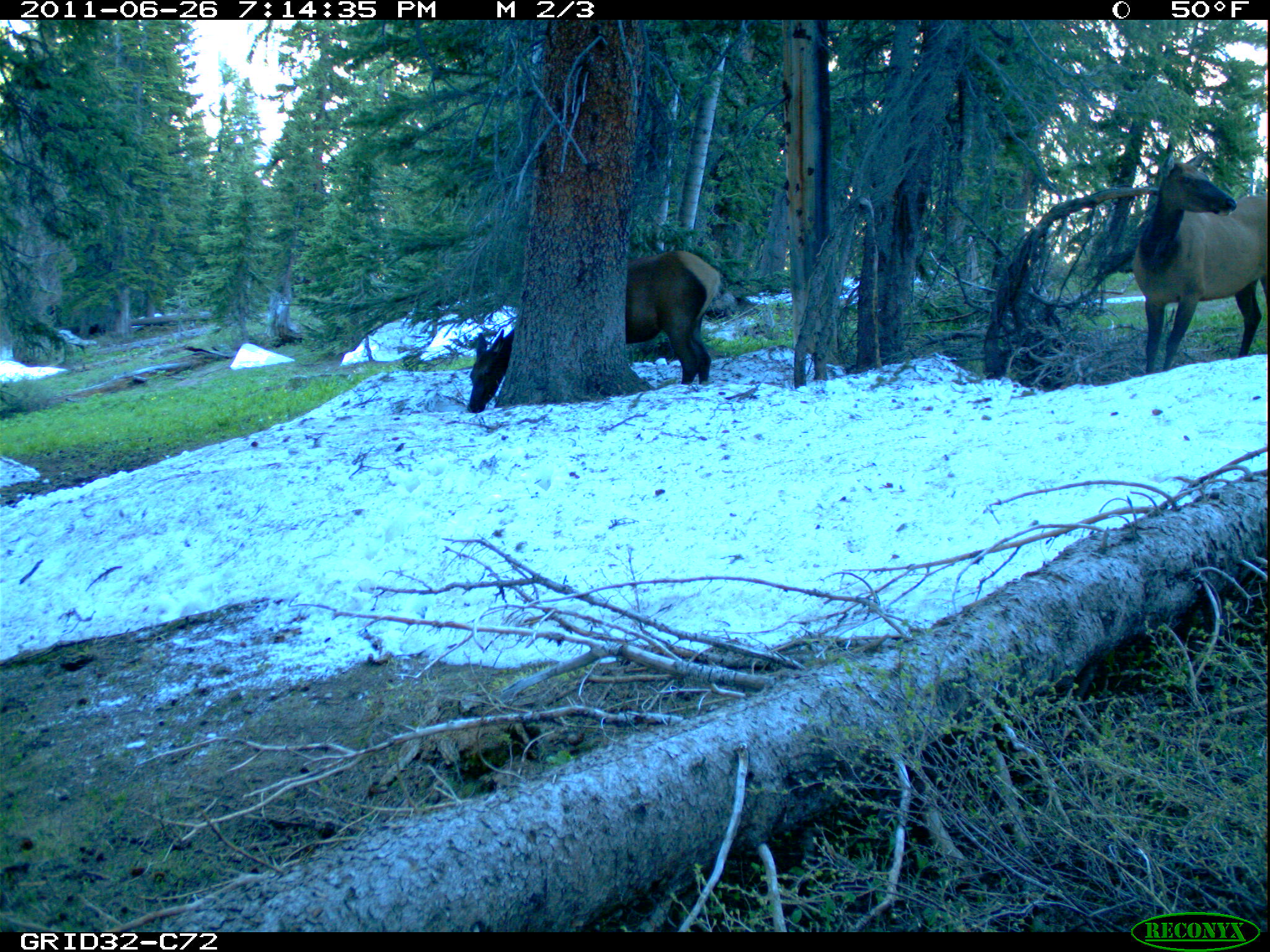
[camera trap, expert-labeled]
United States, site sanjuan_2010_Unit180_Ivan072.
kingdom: Animalia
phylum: Chordata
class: Mammalia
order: Artiodactyla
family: Cervidae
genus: Cervus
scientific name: Cervus elaphus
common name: red deer